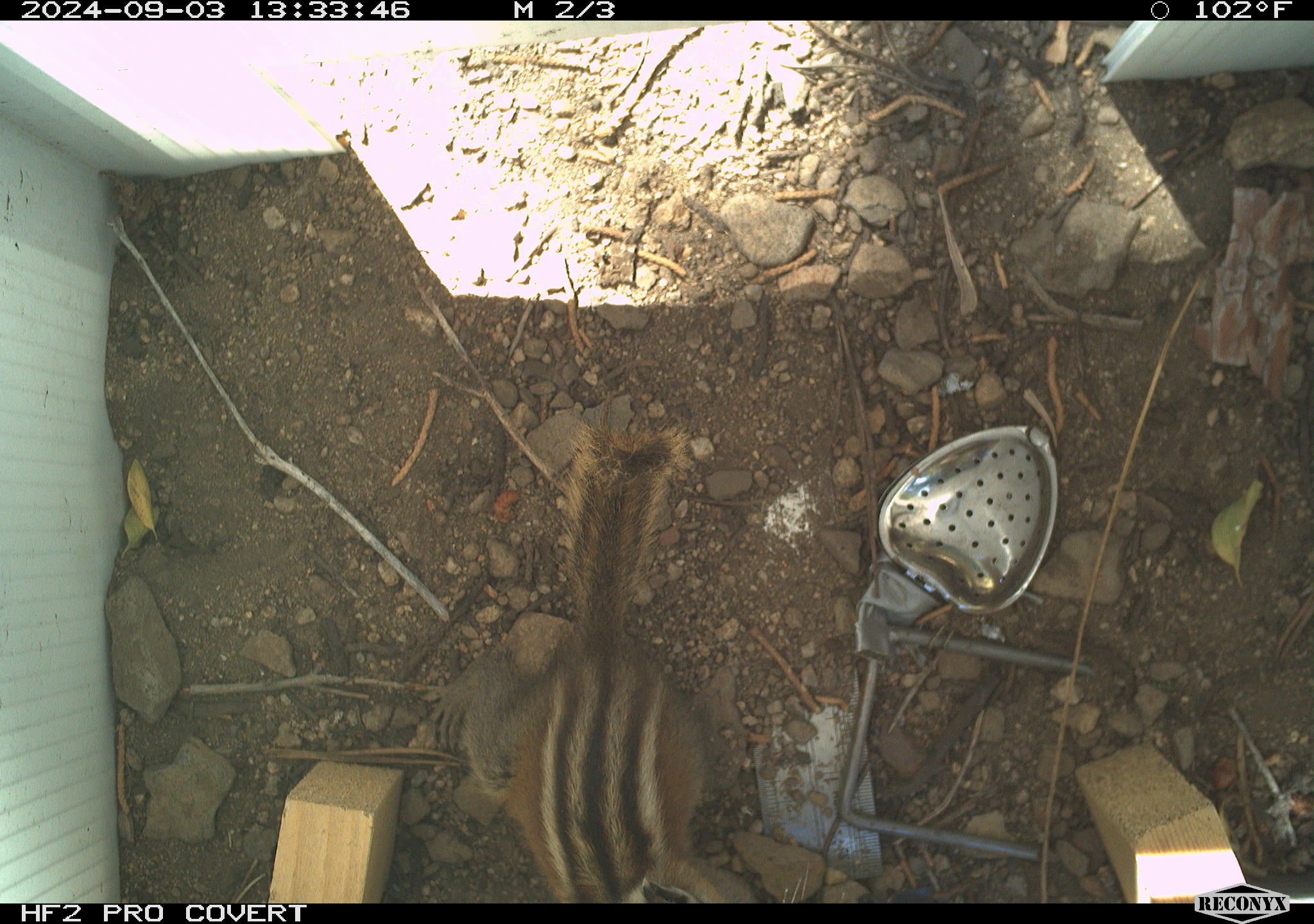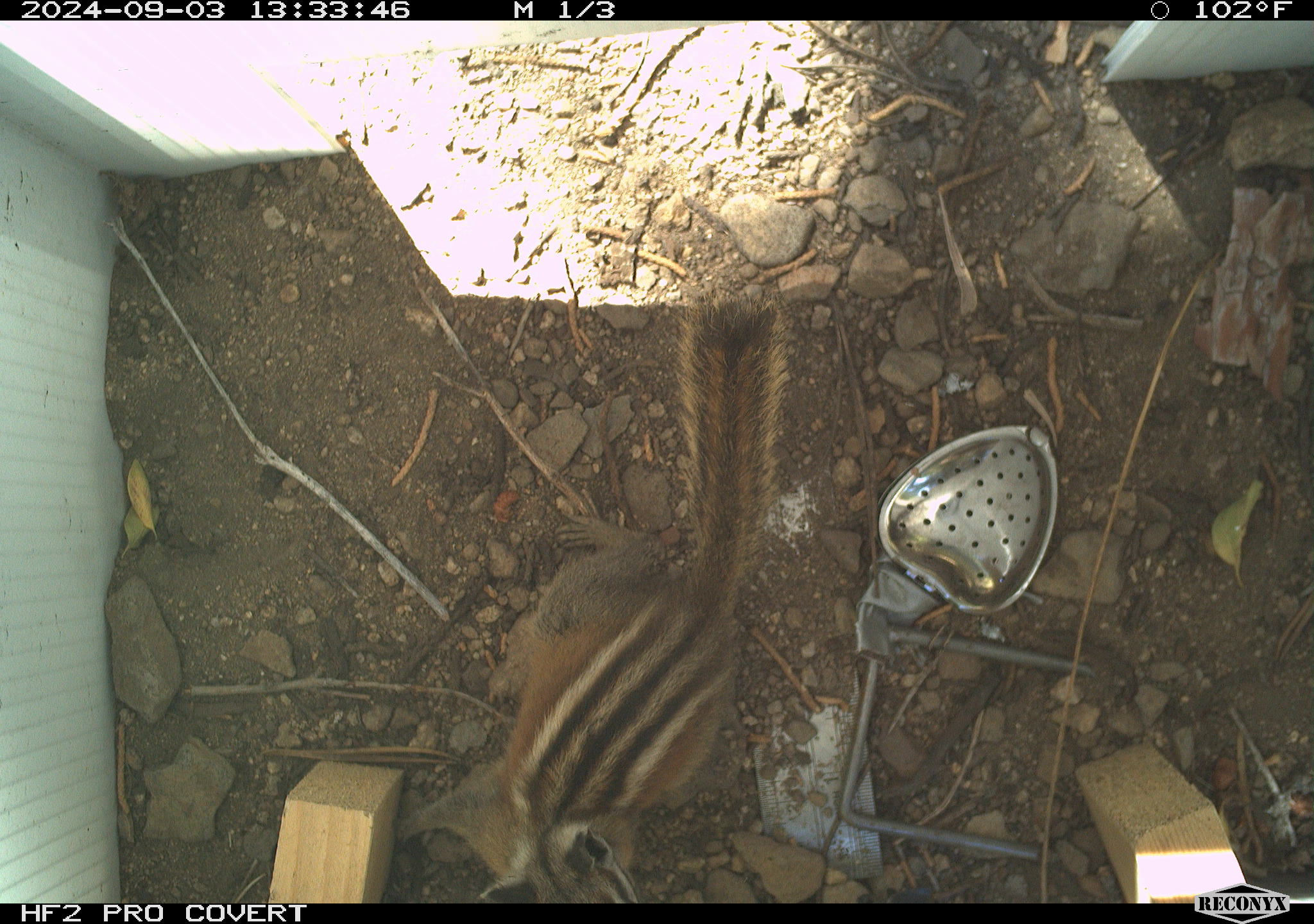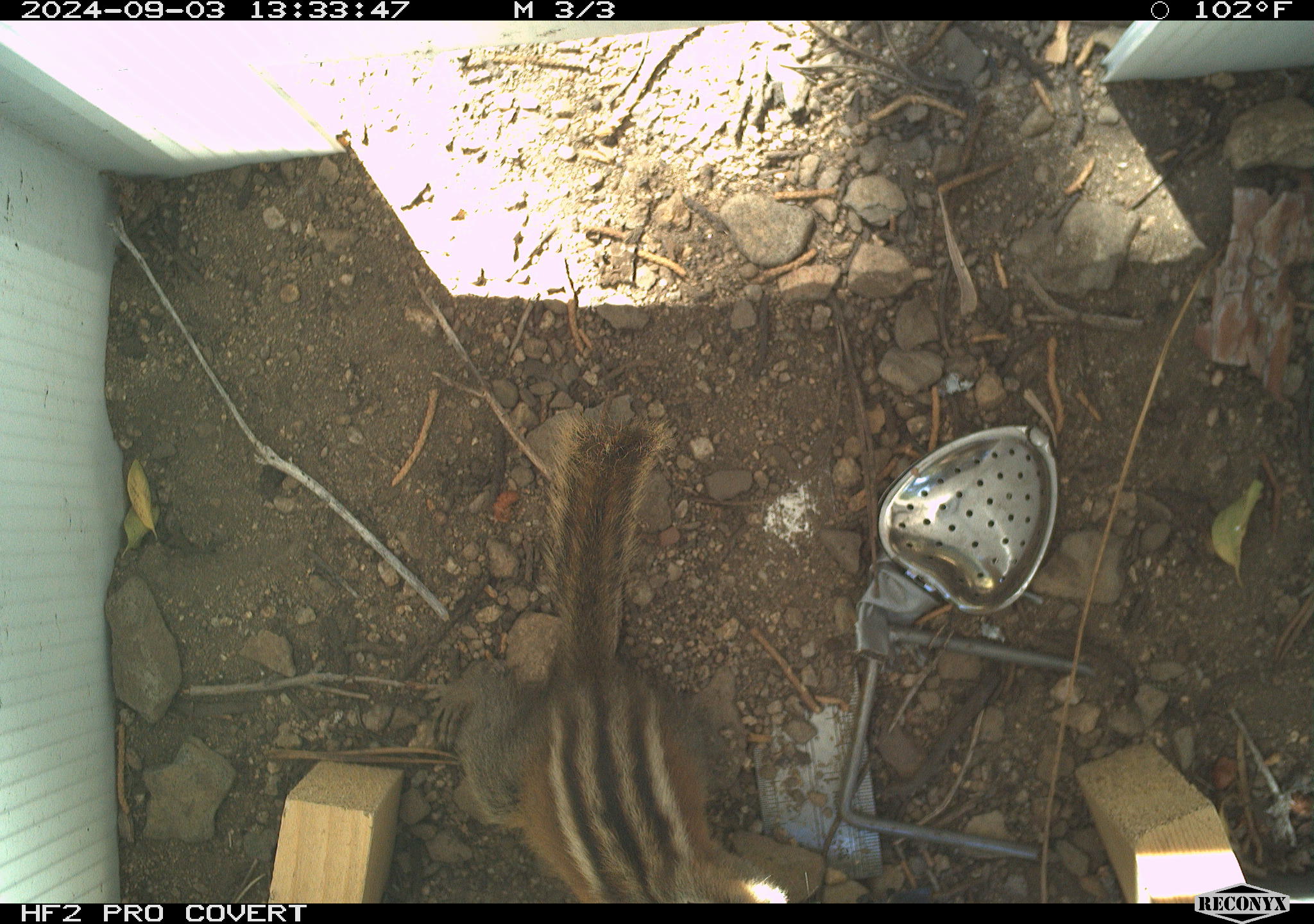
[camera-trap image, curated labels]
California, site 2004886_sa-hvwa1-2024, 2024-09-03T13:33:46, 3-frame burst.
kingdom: Animalia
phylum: Chordata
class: Mammalia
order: Rodentia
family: Sciuridae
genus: Neotamias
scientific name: Neotamias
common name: western chipmunks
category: neotamias species